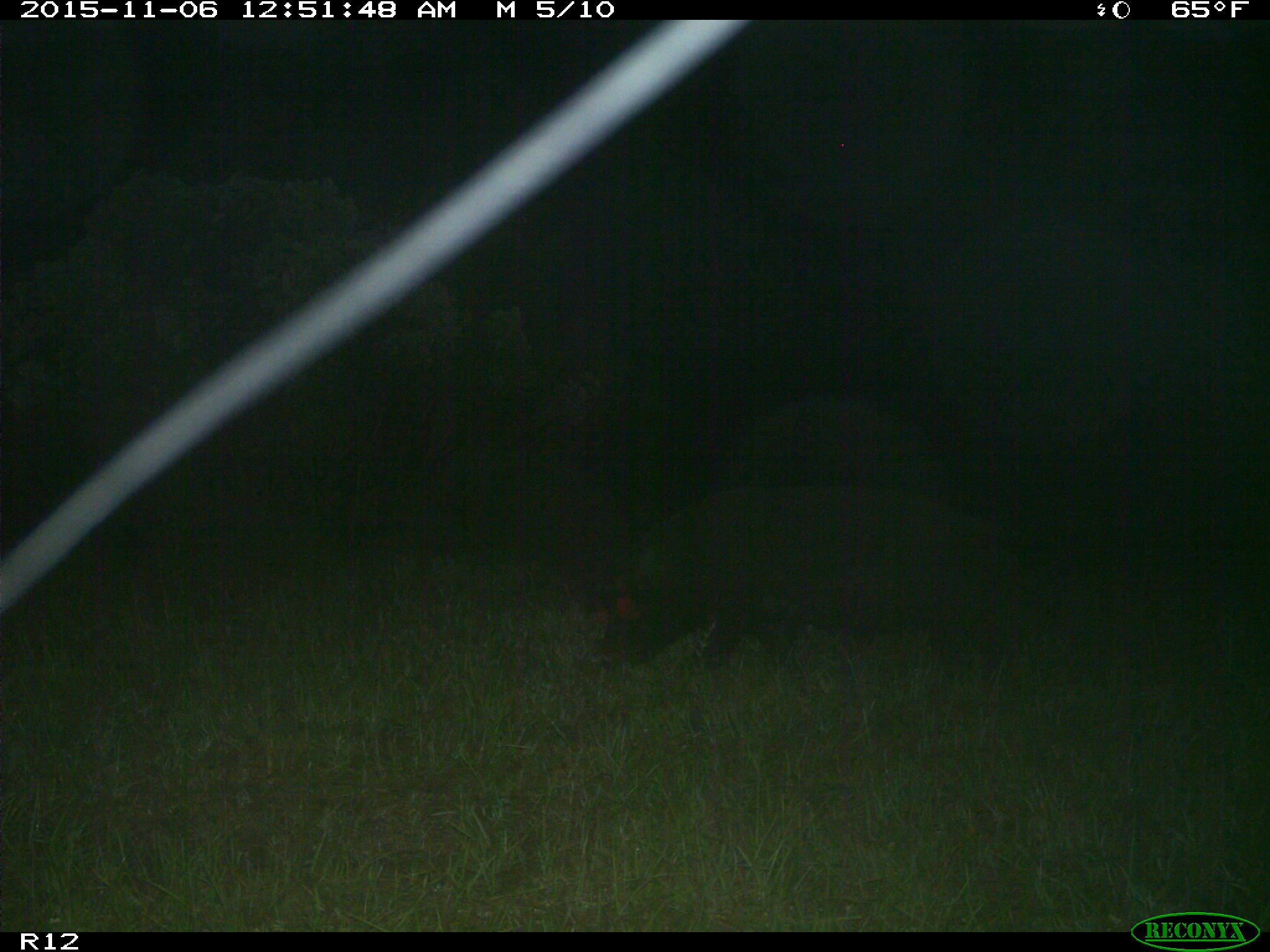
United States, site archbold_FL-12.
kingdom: Animalia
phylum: Chordata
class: Mammalia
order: Artiodactyla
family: Suidae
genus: Sus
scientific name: Sus scrofa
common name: wild boar